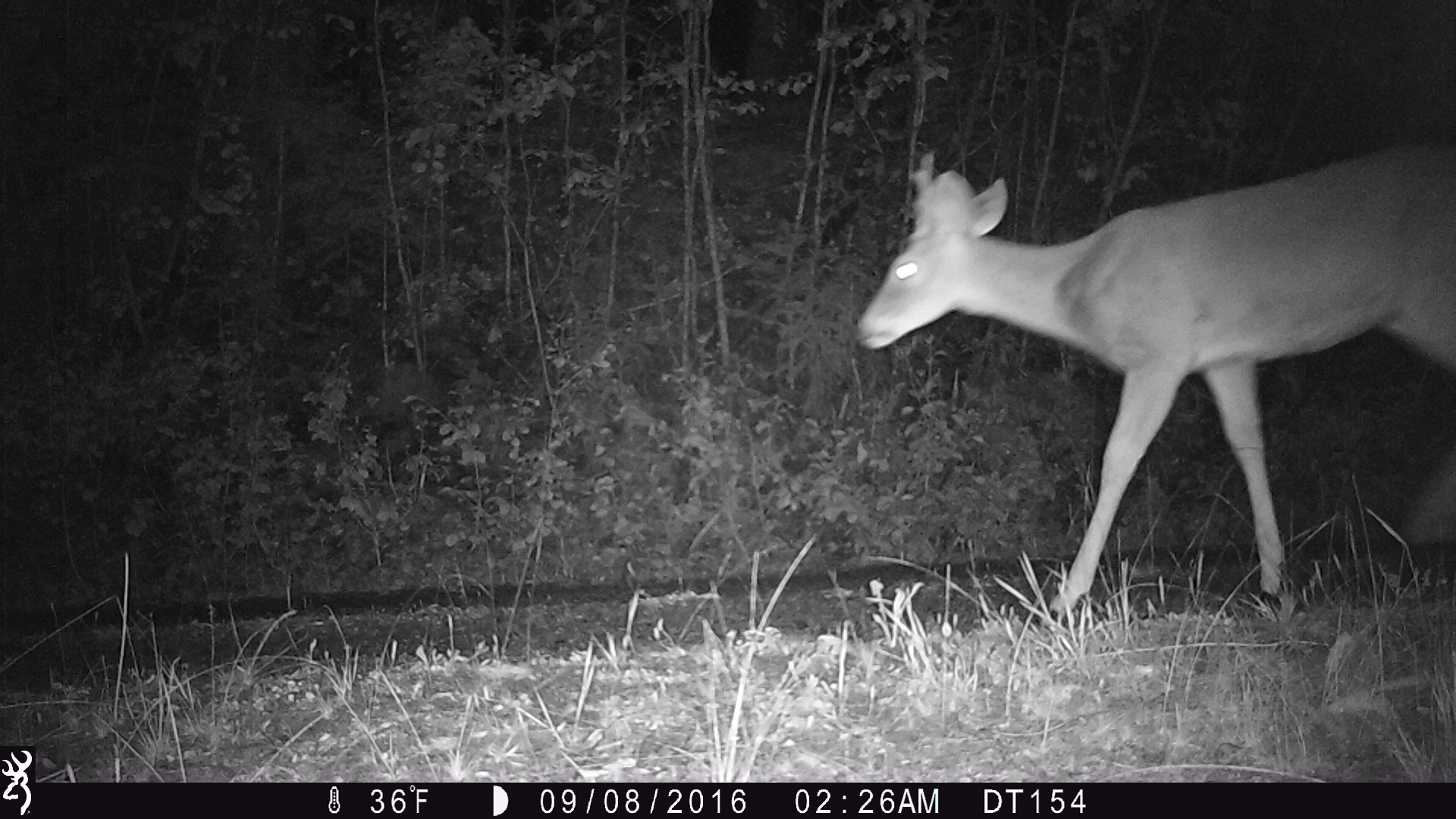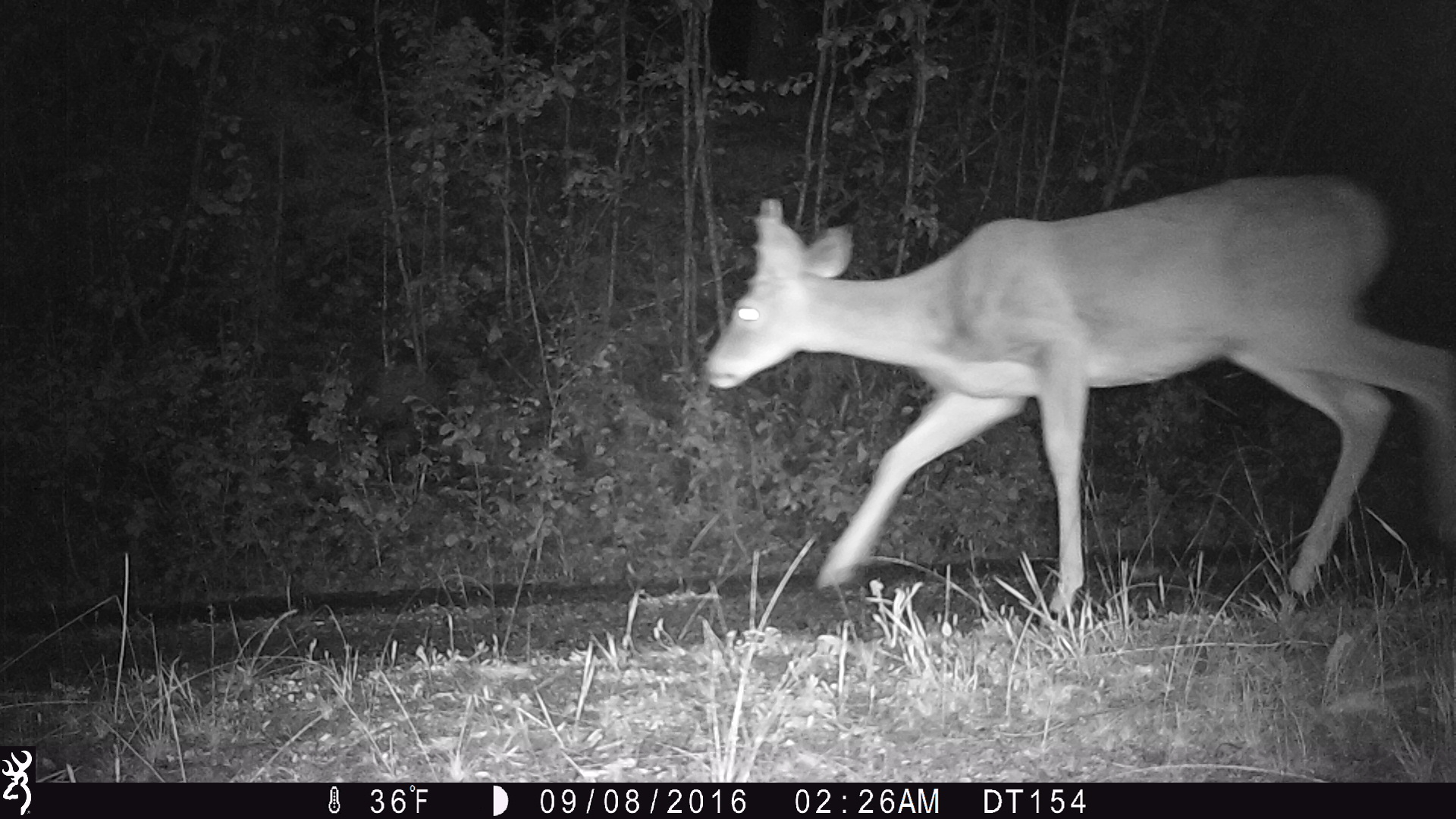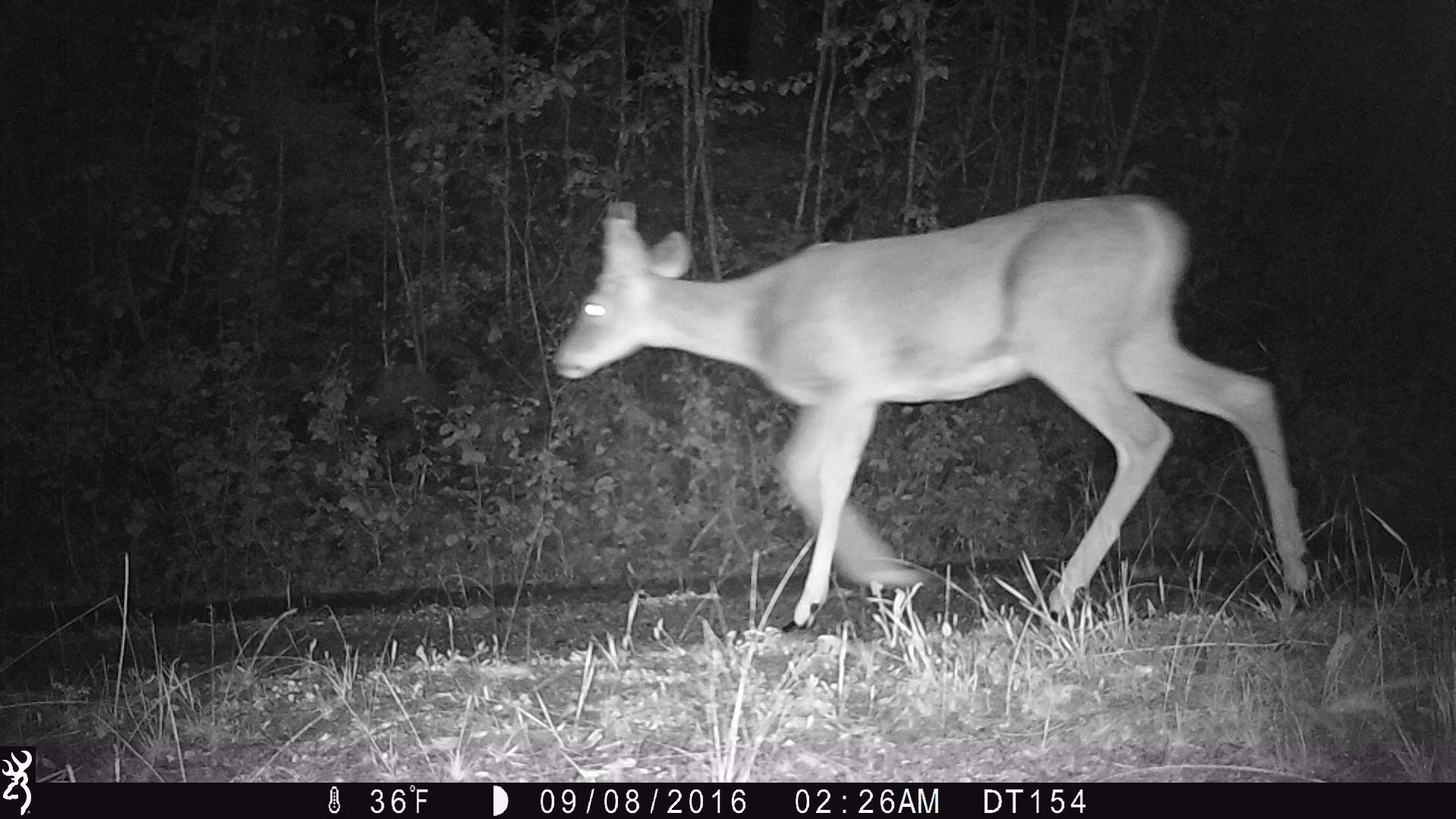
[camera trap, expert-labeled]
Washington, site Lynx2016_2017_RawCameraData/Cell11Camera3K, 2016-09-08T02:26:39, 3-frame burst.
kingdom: Animalia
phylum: Chordata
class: Mammalia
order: Artiodactyla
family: Cervidae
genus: Odocoileus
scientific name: Odocoileus virginianus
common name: white-tailed deer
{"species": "Odocoileus virginianus (white-tailed deer)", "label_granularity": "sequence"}